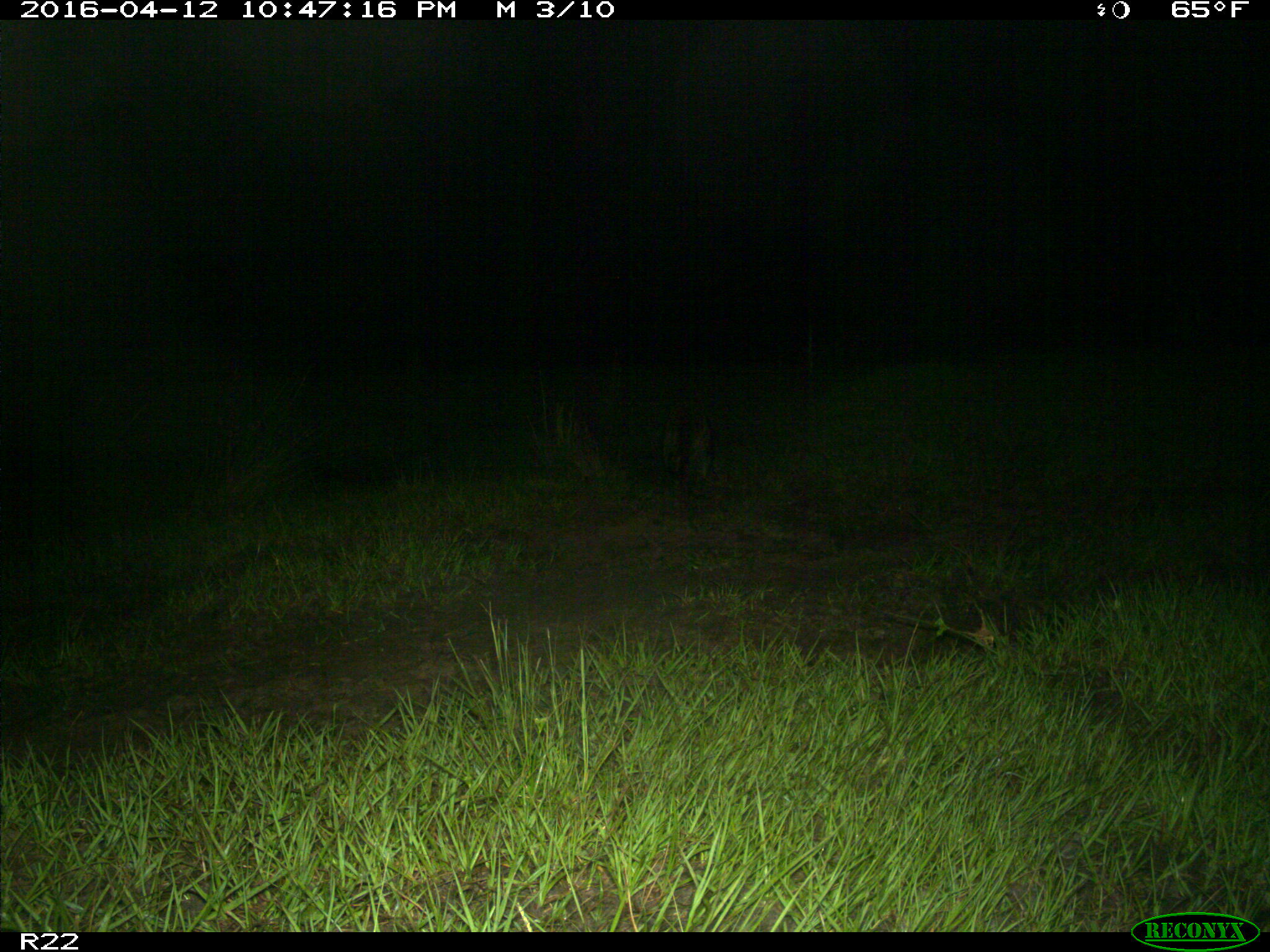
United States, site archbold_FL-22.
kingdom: Animalia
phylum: Chordata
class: Mammalia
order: Carnivora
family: Procyonidae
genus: Procyon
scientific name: Procyon lotor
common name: common raccoon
Procyon lotor (common raccoon).